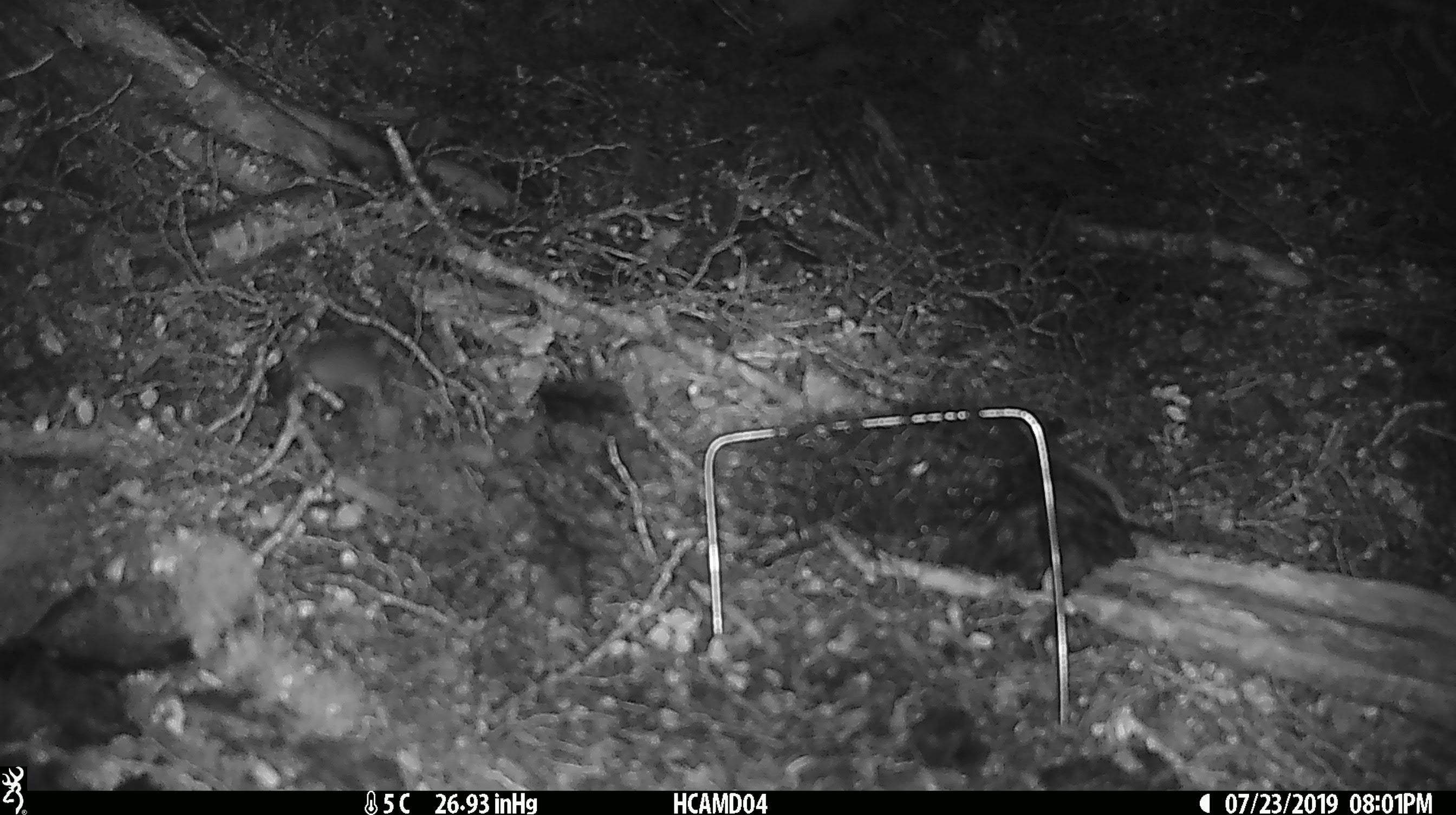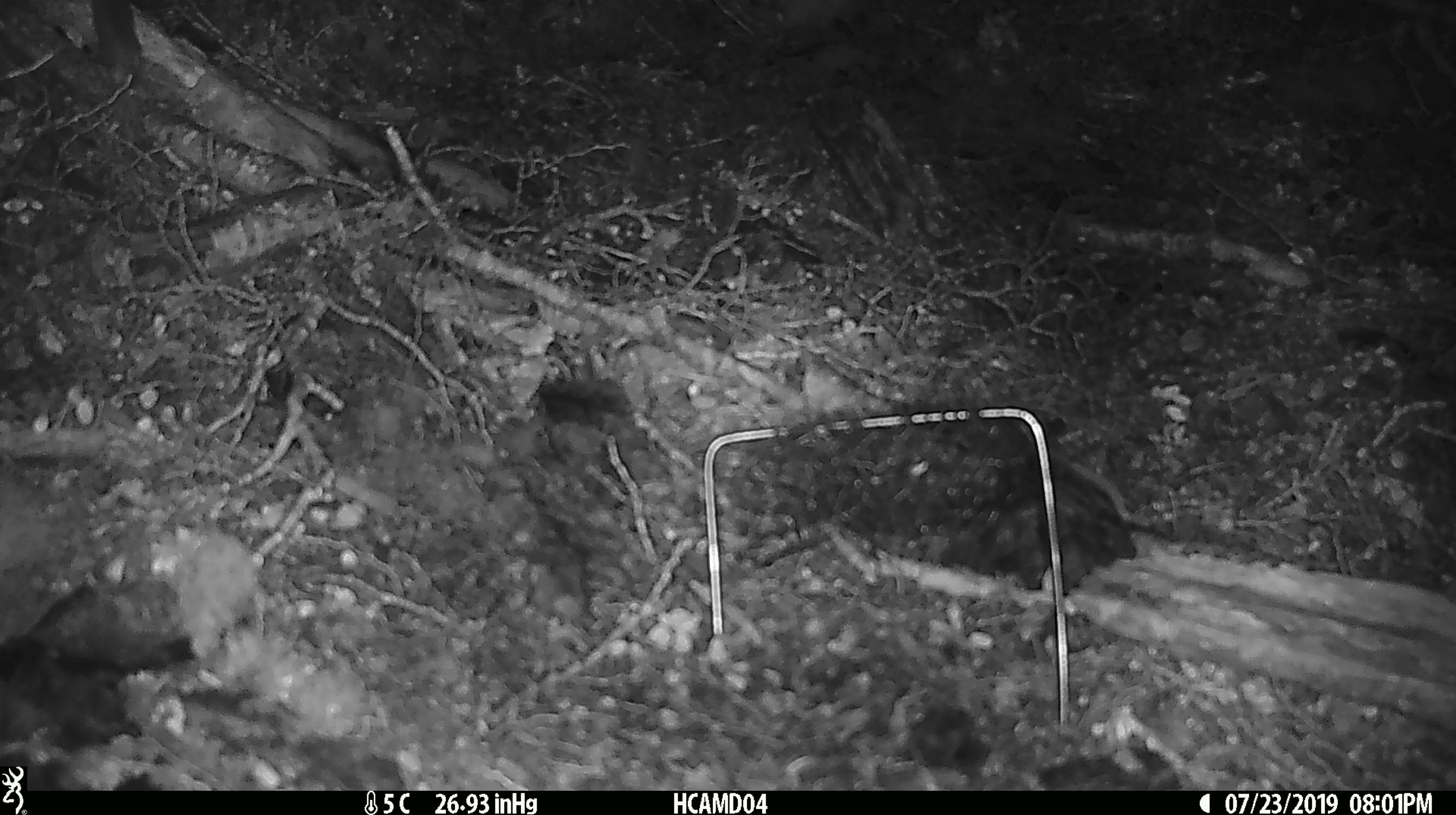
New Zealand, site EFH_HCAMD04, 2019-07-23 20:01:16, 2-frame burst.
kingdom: Animalia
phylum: Chordata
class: Mammalia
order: Rodentia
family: Muridae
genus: Mus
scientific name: Mus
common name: mouse